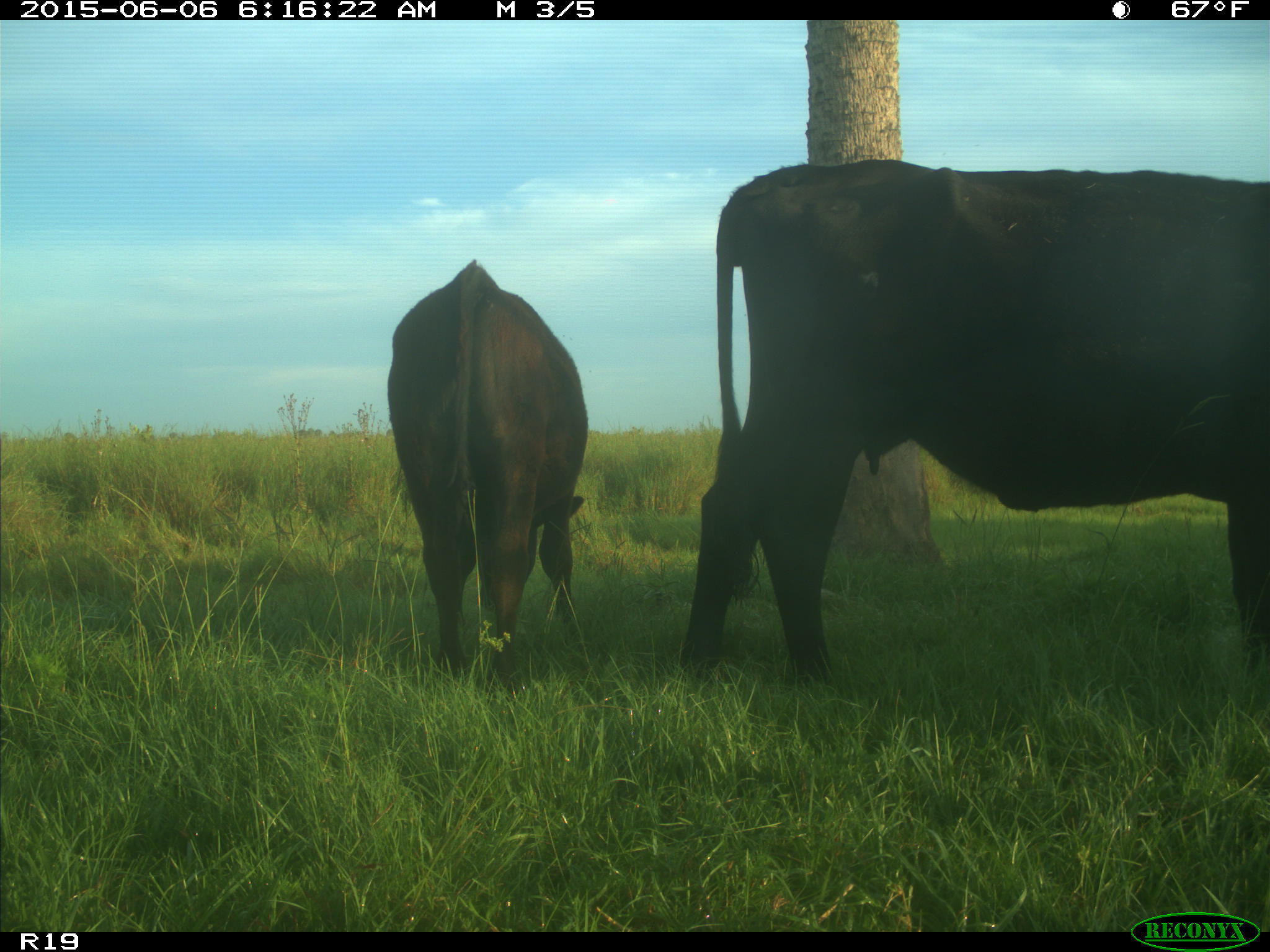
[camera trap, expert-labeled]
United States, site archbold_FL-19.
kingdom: Animalia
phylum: Chordata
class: Mammalia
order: Artiodactyla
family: Bovidae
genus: Bos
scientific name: Bos taurus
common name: domestic cow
Bos taurus (domestic cow).